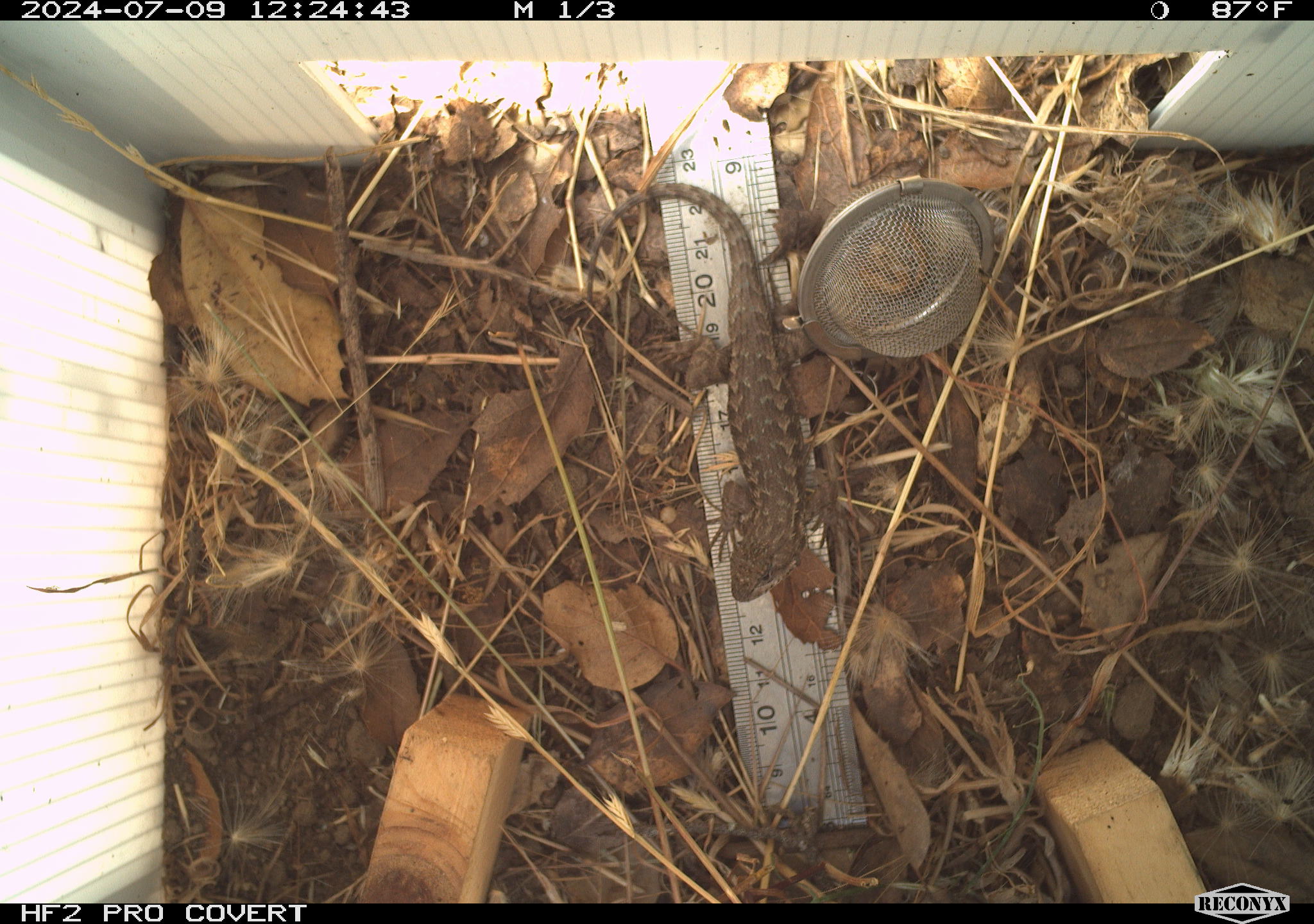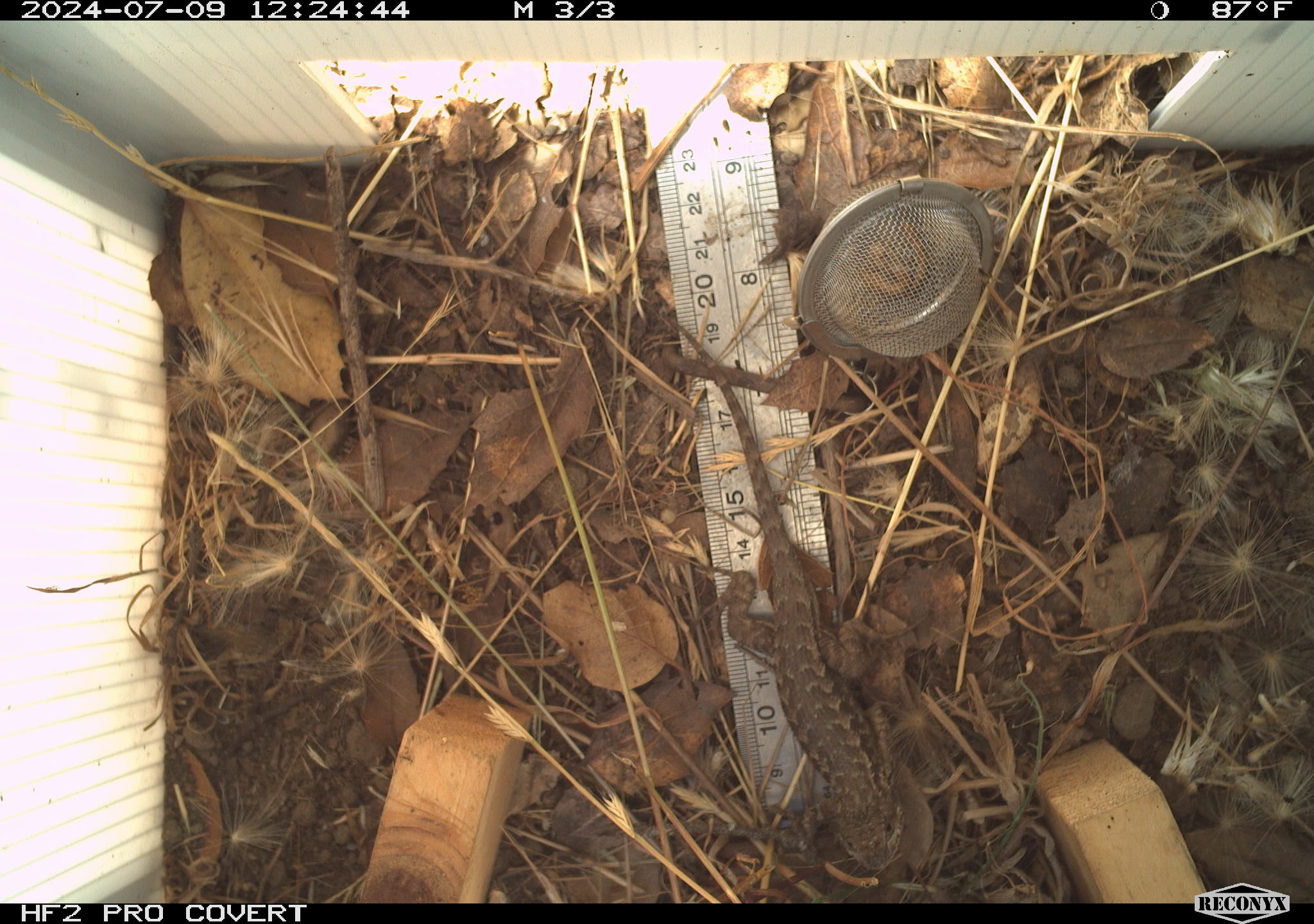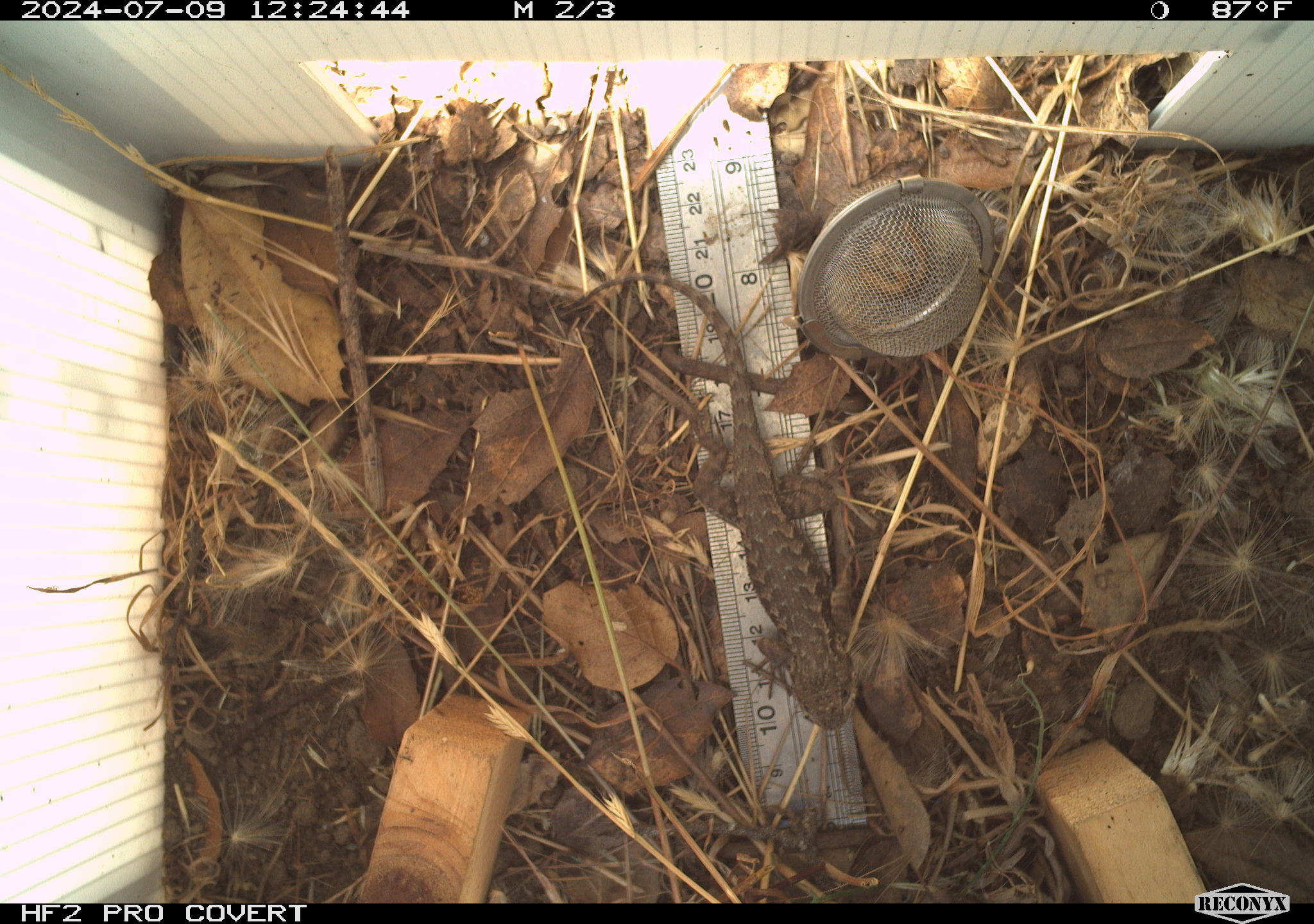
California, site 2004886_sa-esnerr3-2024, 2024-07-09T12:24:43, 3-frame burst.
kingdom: Animalia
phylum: Chordata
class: Reptilia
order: Squamata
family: Phrynosomatidae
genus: Sceloporus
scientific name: Sceloporus occidentalis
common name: western fence lizard